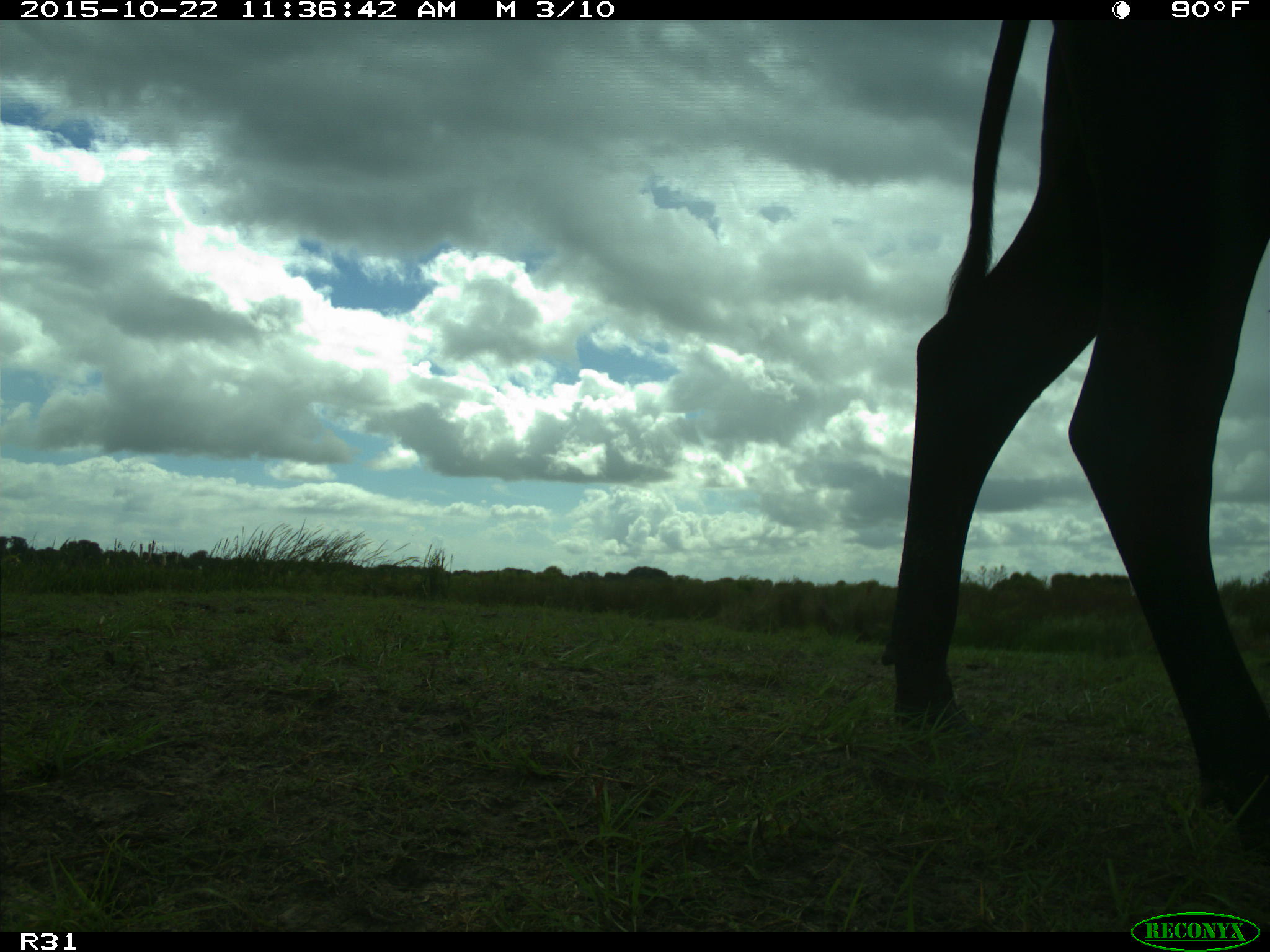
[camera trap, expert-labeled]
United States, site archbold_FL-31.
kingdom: Animalia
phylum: Chordata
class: Mammalia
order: Artiodactyla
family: Bovidae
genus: Bos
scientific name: Bos taurus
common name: domestic cow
Bos taurus (domestic cow).